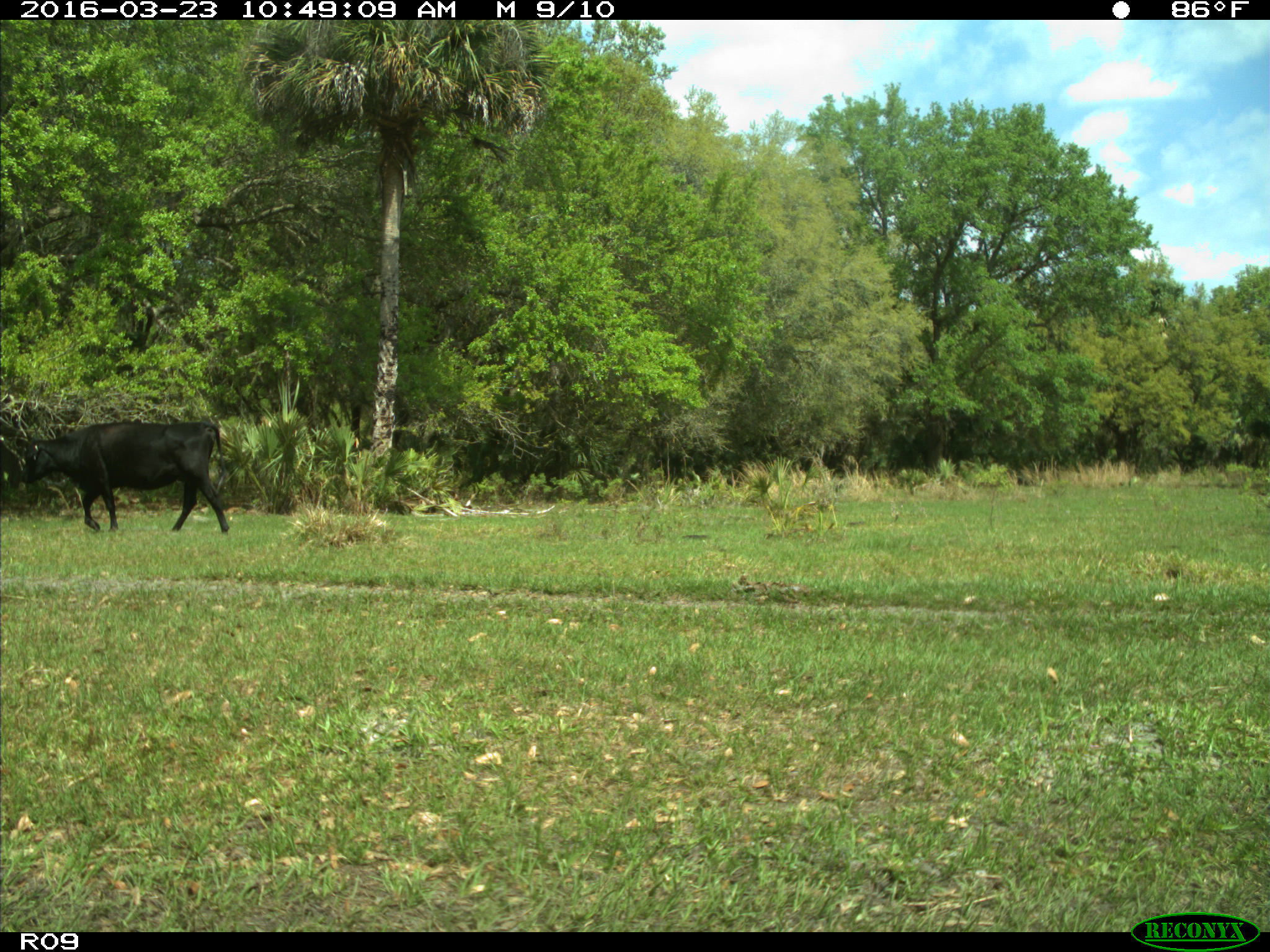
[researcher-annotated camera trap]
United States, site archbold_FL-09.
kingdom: Animalia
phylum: Chordata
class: Mammalia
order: Artiodactyla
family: Bovidae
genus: Bos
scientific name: Bos taurus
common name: domestic cow